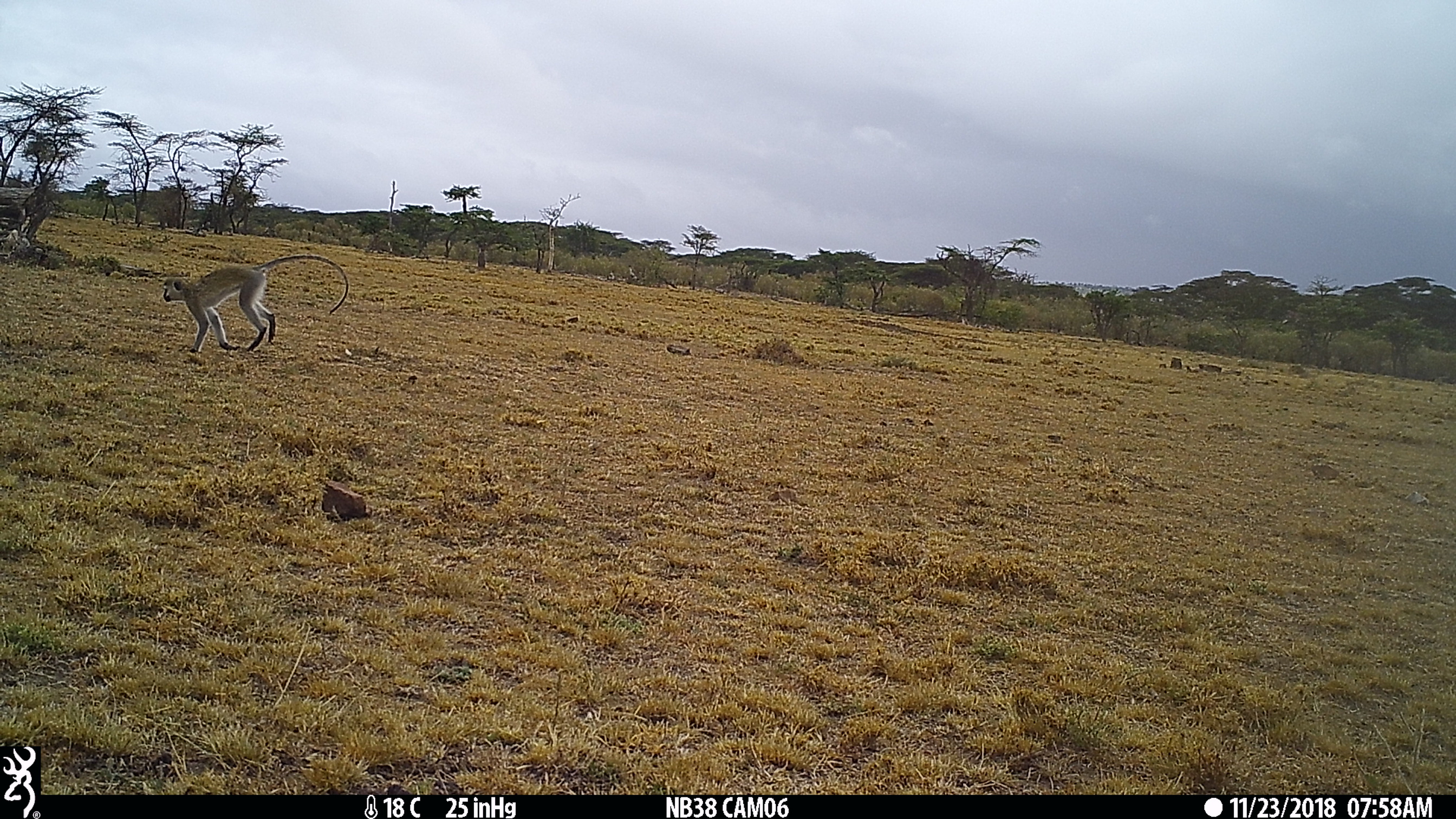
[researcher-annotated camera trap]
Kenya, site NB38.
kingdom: Animalia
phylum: Chordata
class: Mammalia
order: Primates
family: Cercopithecidae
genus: Chlorocebus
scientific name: Chlorocebus pygerythrus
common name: vervet monkey